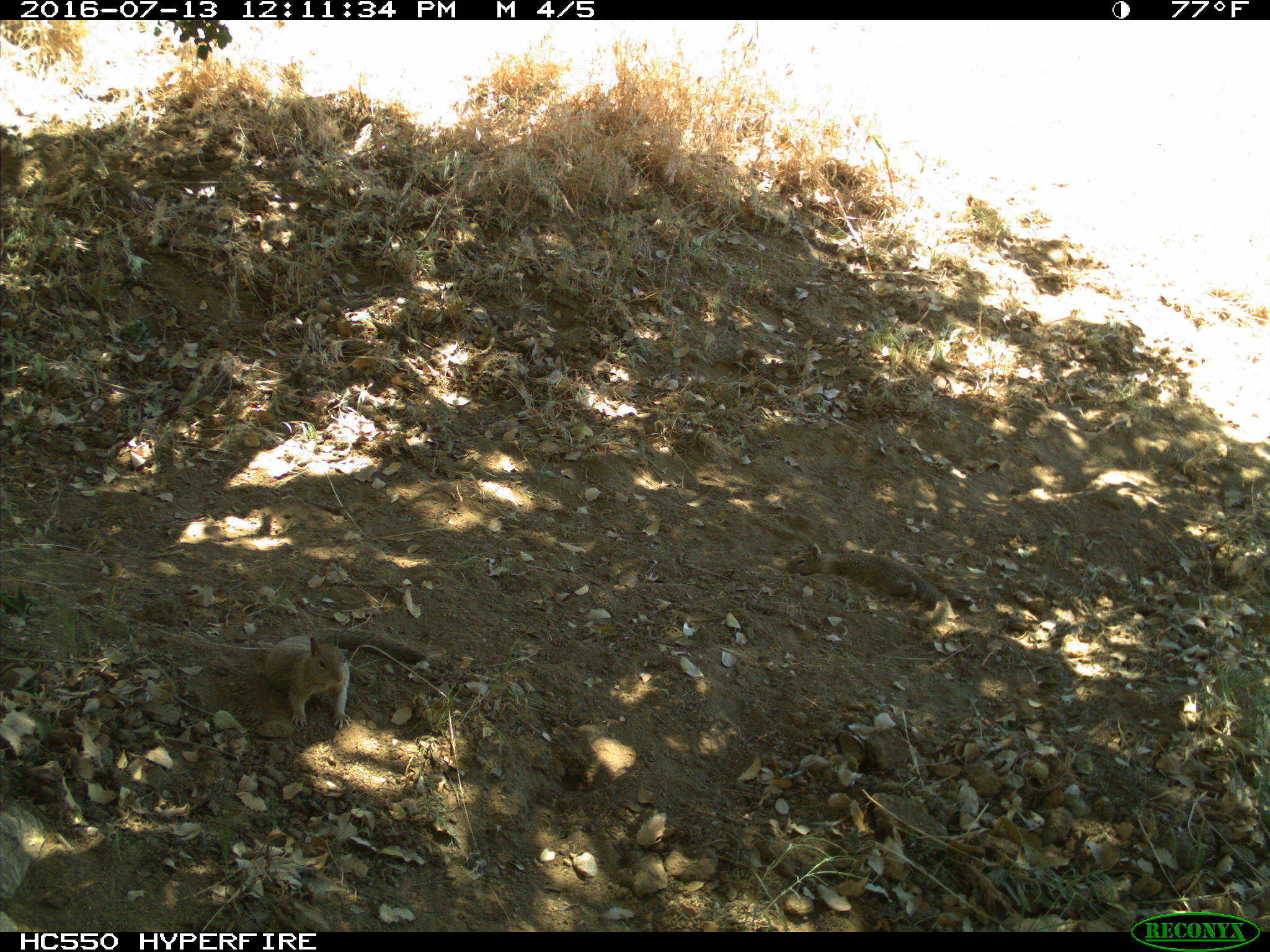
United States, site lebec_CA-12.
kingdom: Animalia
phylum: Chordata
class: Mammalia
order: Rodentia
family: Sciuridae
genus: Otospermophilus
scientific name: Otospermophilus beecheyi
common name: california ground squirrel